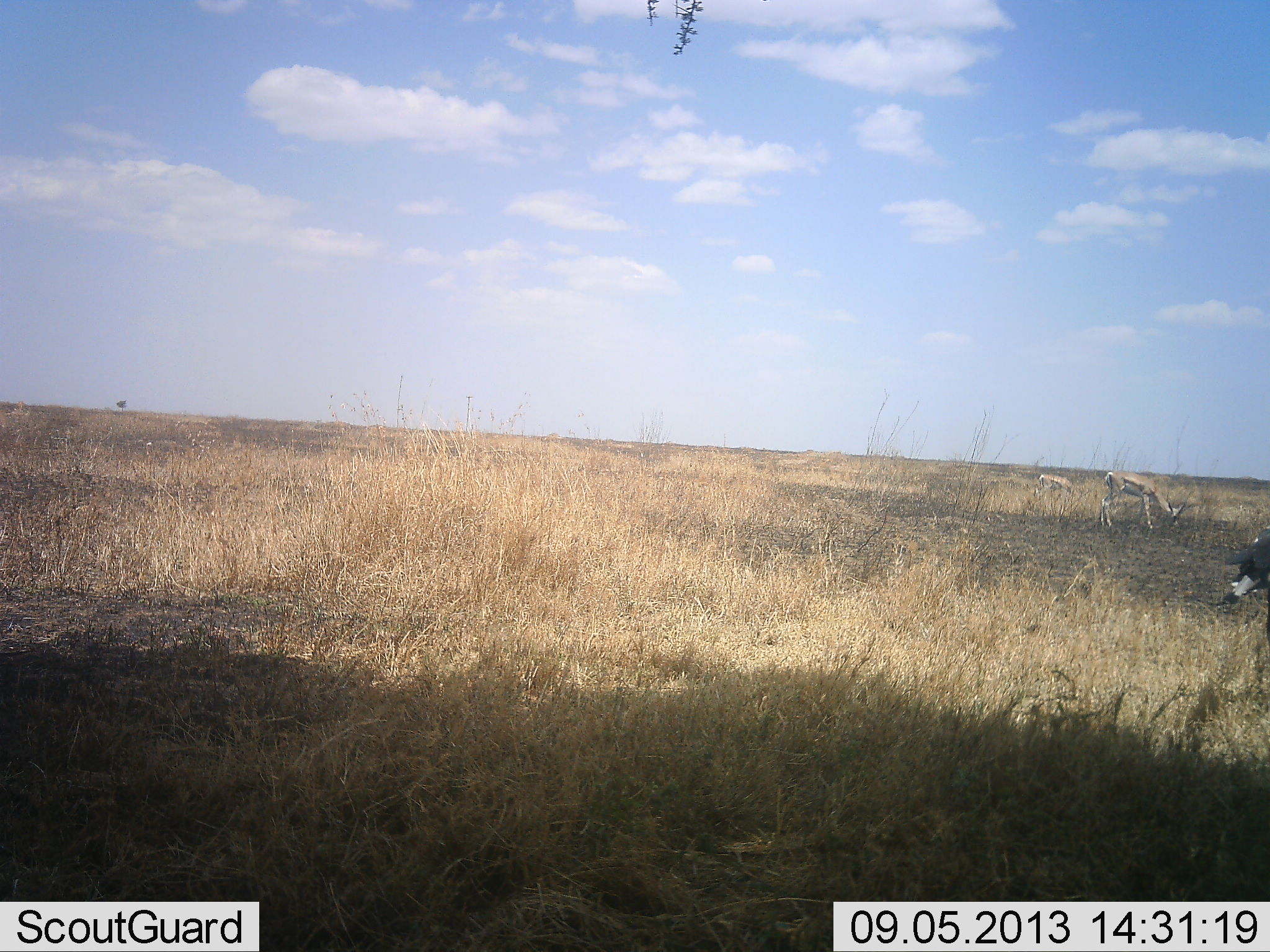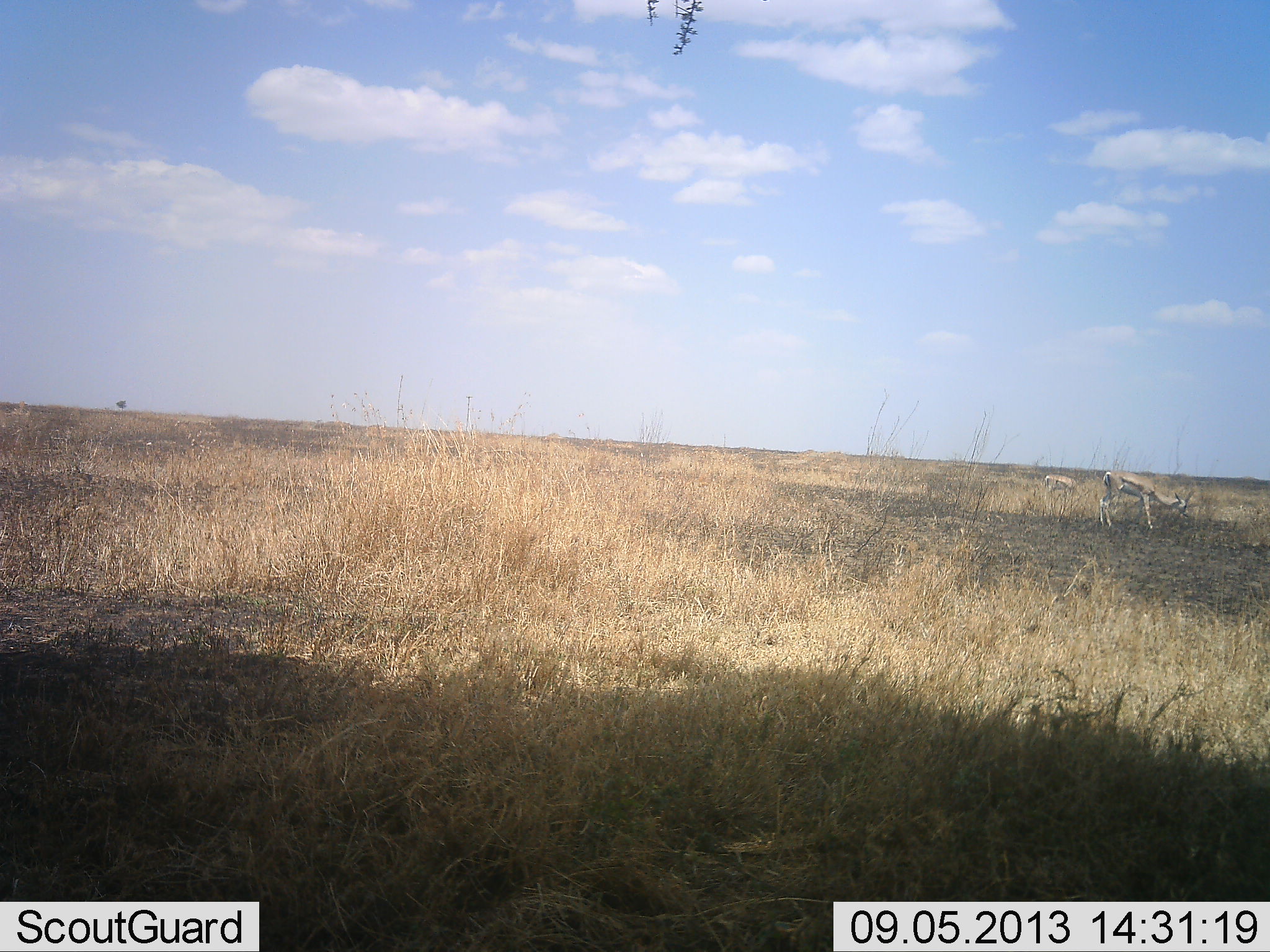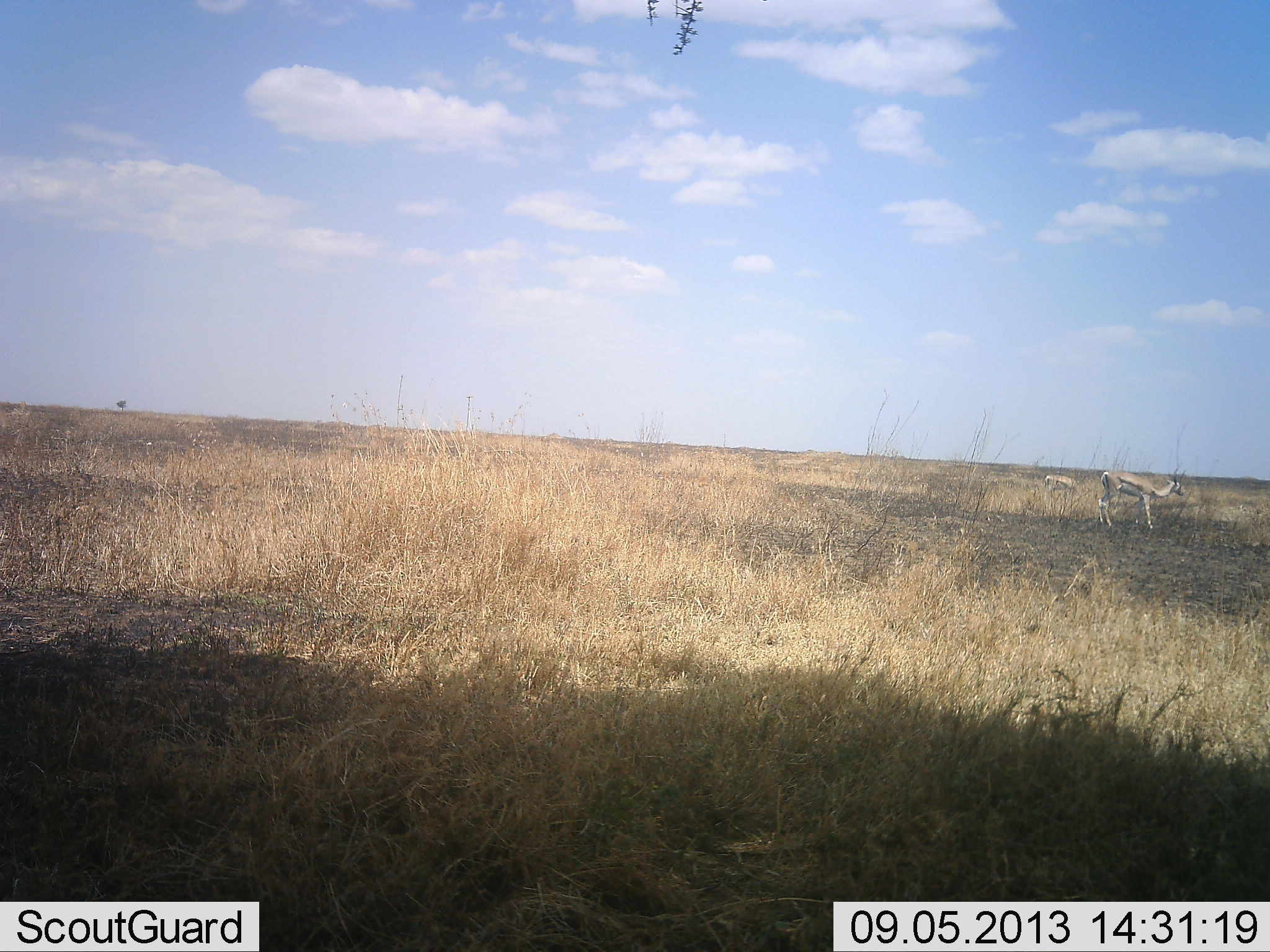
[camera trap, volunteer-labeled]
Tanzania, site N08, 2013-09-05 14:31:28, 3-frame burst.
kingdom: Animalia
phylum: Chordata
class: Mammalia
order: Artiodactyla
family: Bovidae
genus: Eudorcas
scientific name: Eudorcas thomsonii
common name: thomson's gazelle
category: gazellethomsons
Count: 2.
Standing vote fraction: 38%.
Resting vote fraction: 0%.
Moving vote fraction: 15%.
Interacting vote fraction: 0%.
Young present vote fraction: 0%.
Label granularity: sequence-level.